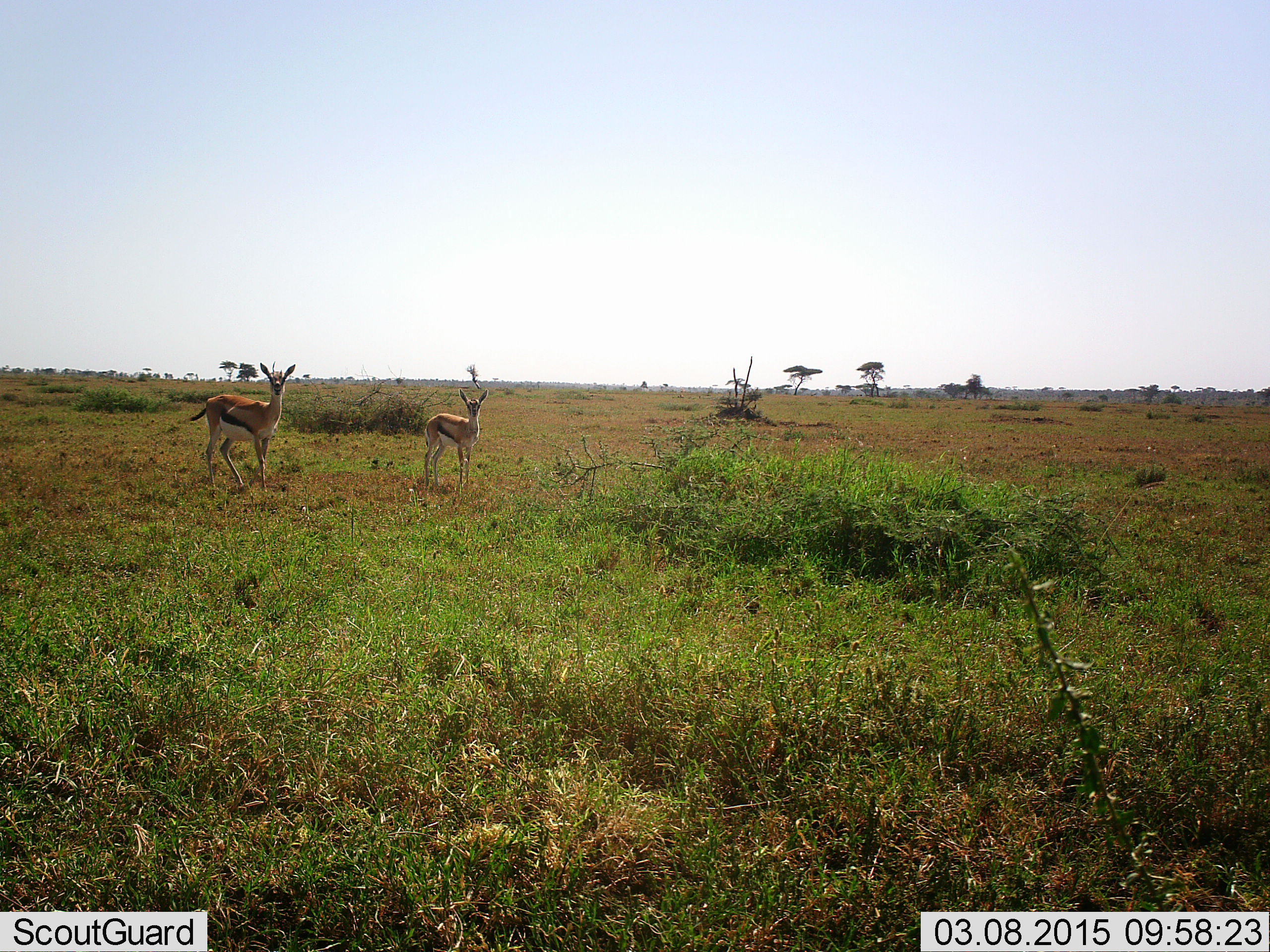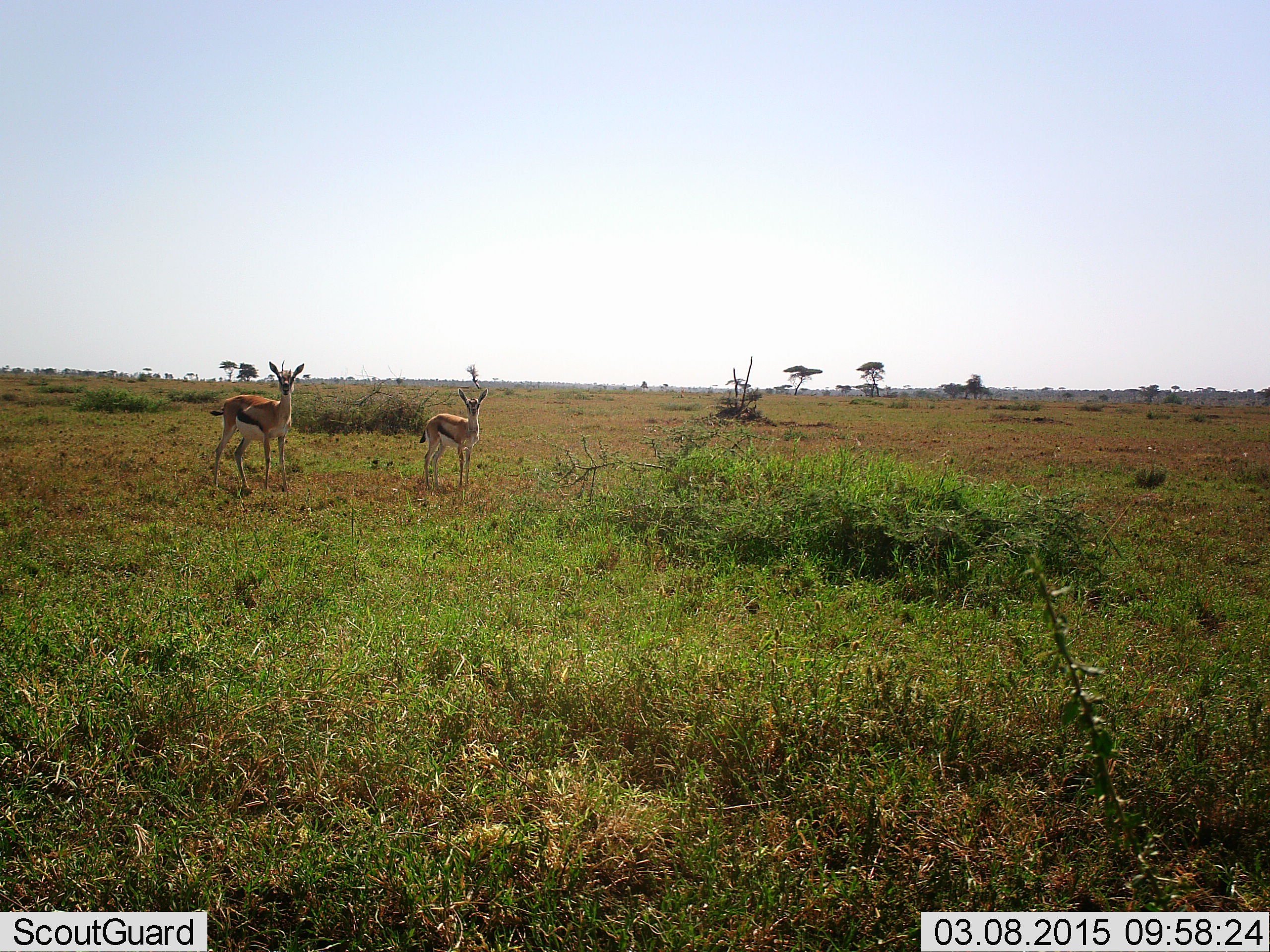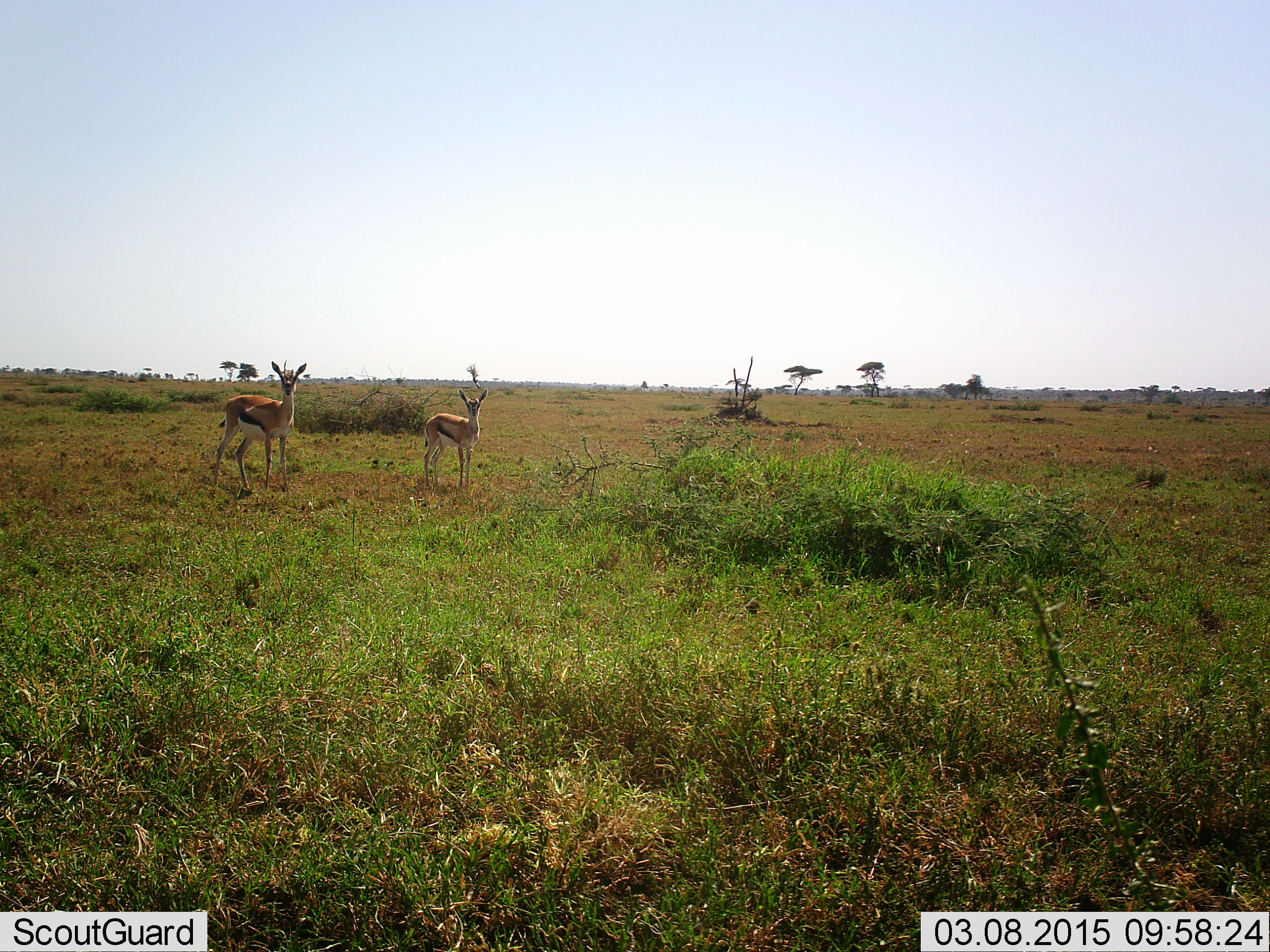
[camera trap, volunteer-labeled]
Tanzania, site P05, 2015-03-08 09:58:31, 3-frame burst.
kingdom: Animalia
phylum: Chordata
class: Mammalia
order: Artiodactyla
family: Bovidae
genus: Eudorcas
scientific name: Eudorcas thomsonii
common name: thomson's gazelle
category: gazellethomsons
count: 2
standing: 100%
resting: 0%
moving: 0%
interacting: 0%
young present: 50%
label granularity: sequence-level